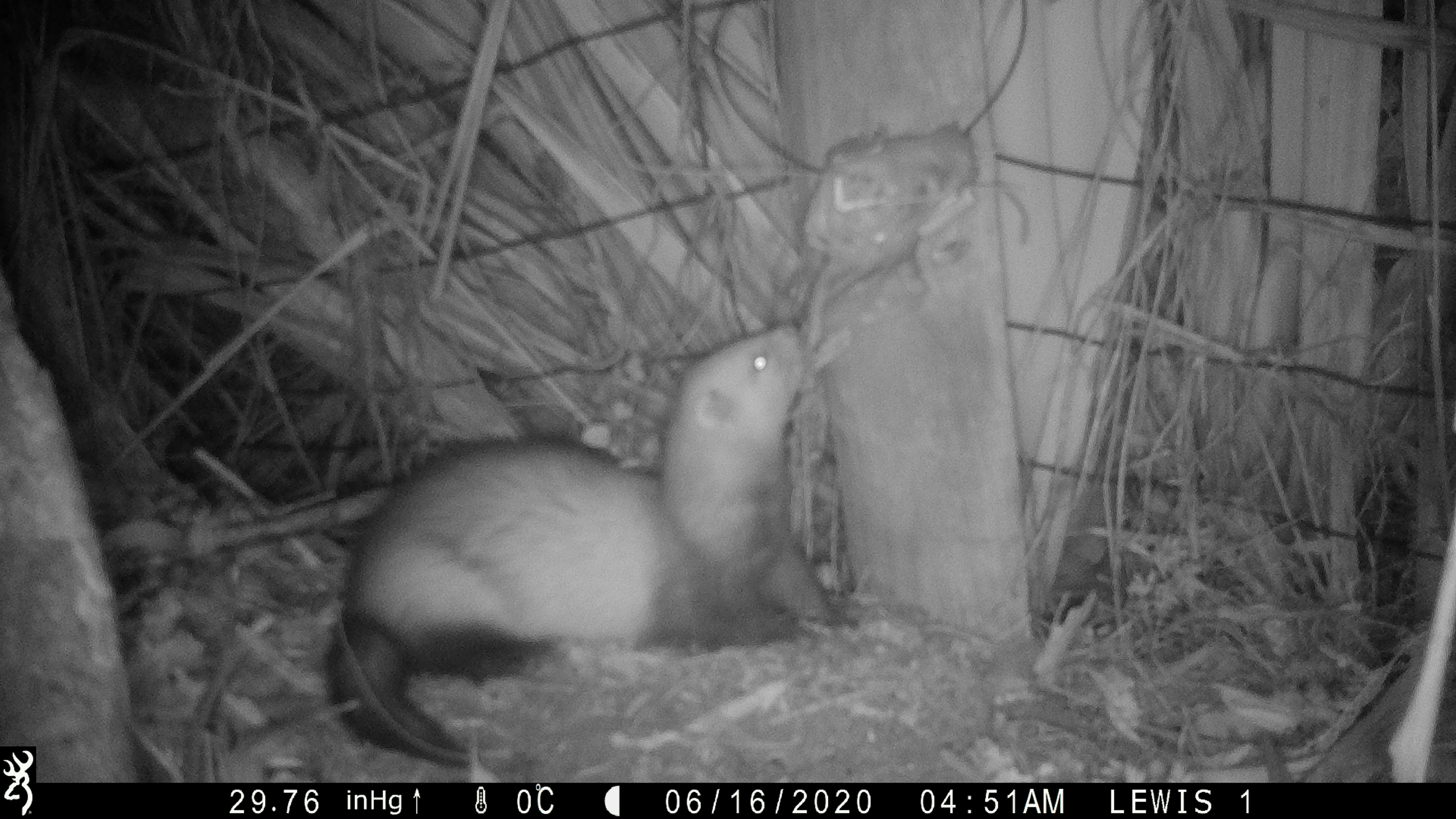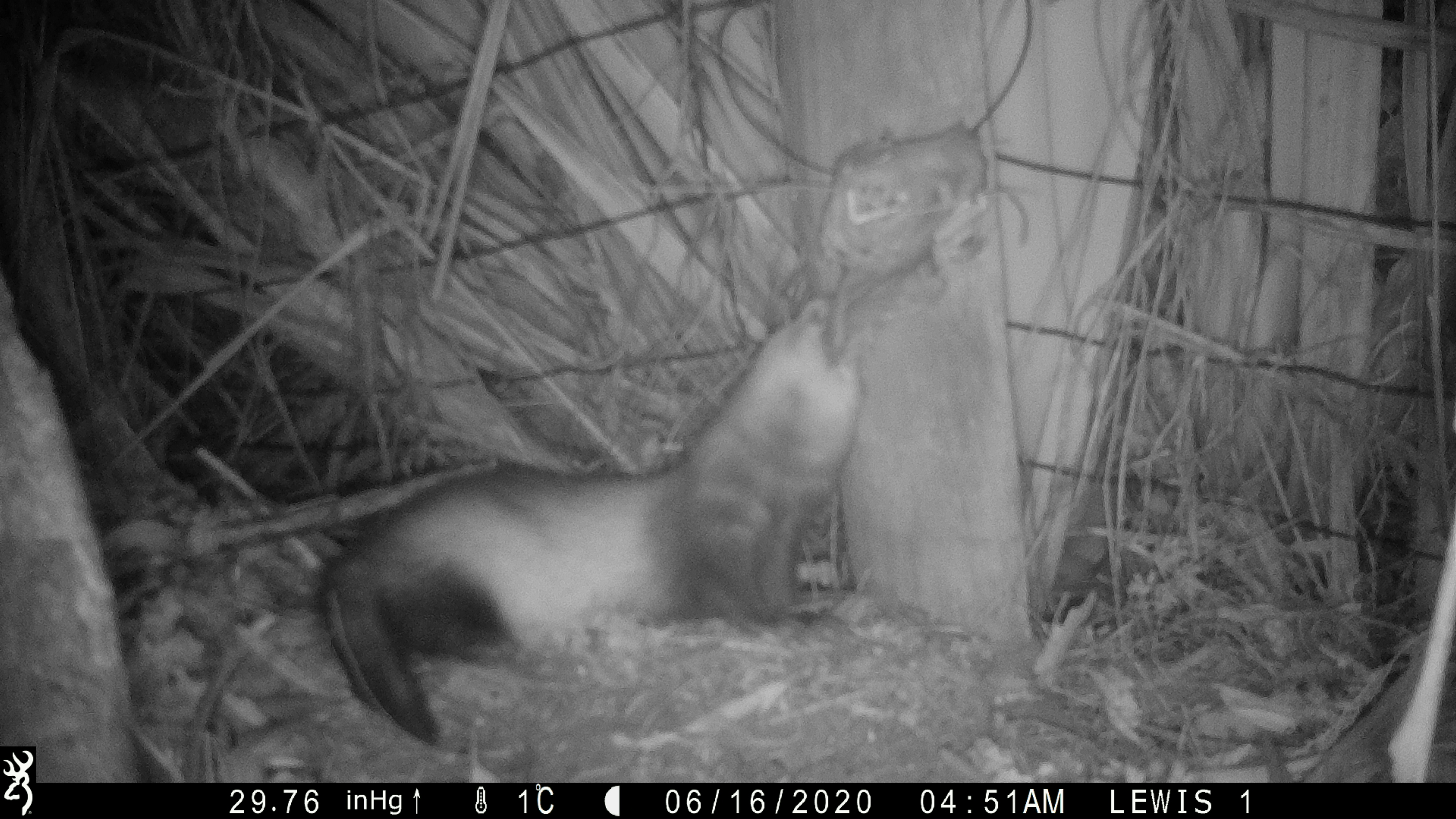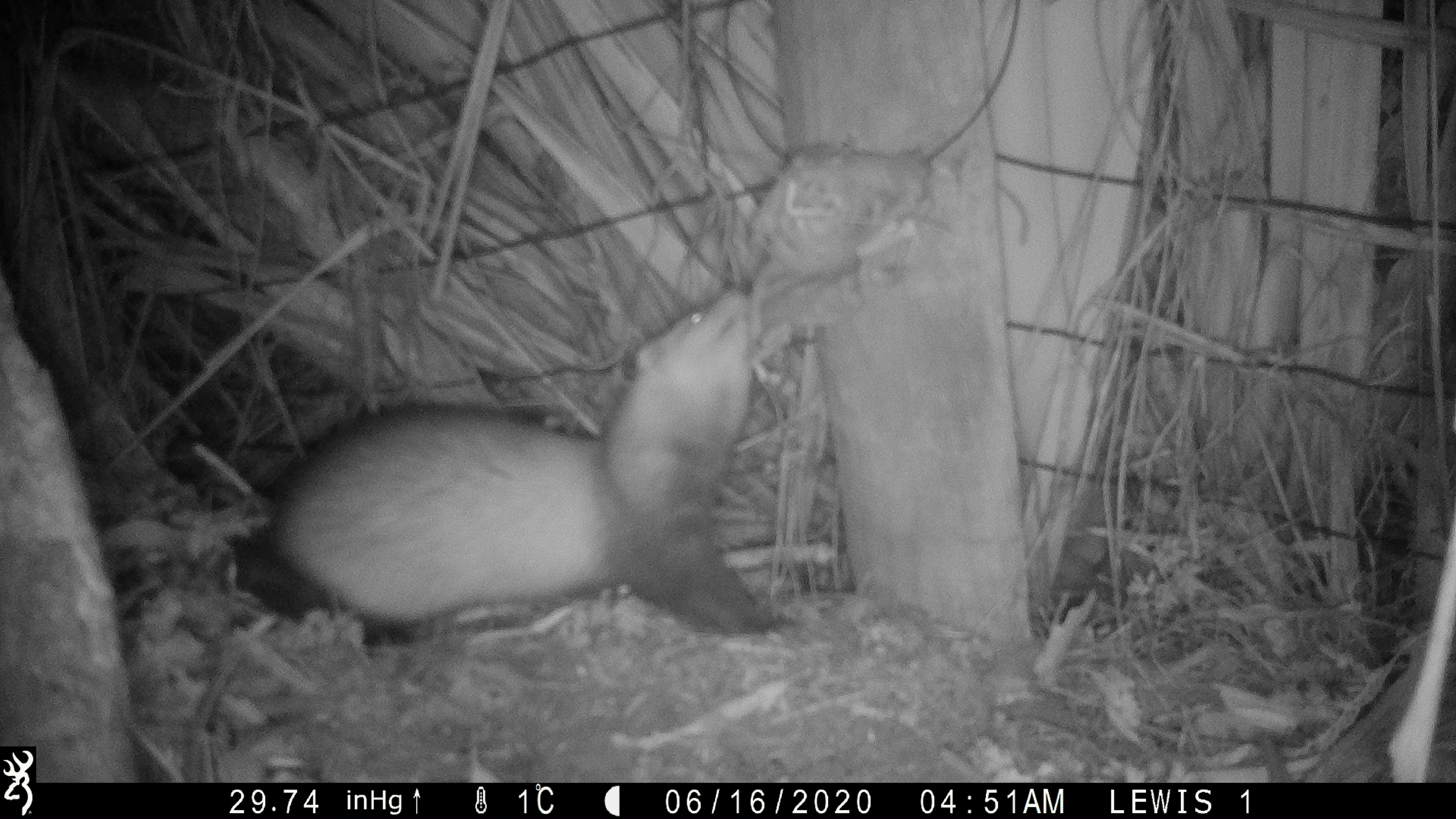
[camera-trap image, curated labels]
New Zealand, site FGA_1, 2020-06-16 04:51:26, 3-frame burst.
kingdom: Animalia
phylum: Chordata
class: Mammalia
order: Carnivora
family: Mustelidae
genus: Mustela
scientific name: Mustela furo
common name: ferret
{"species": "ferret (Mustela furo)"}